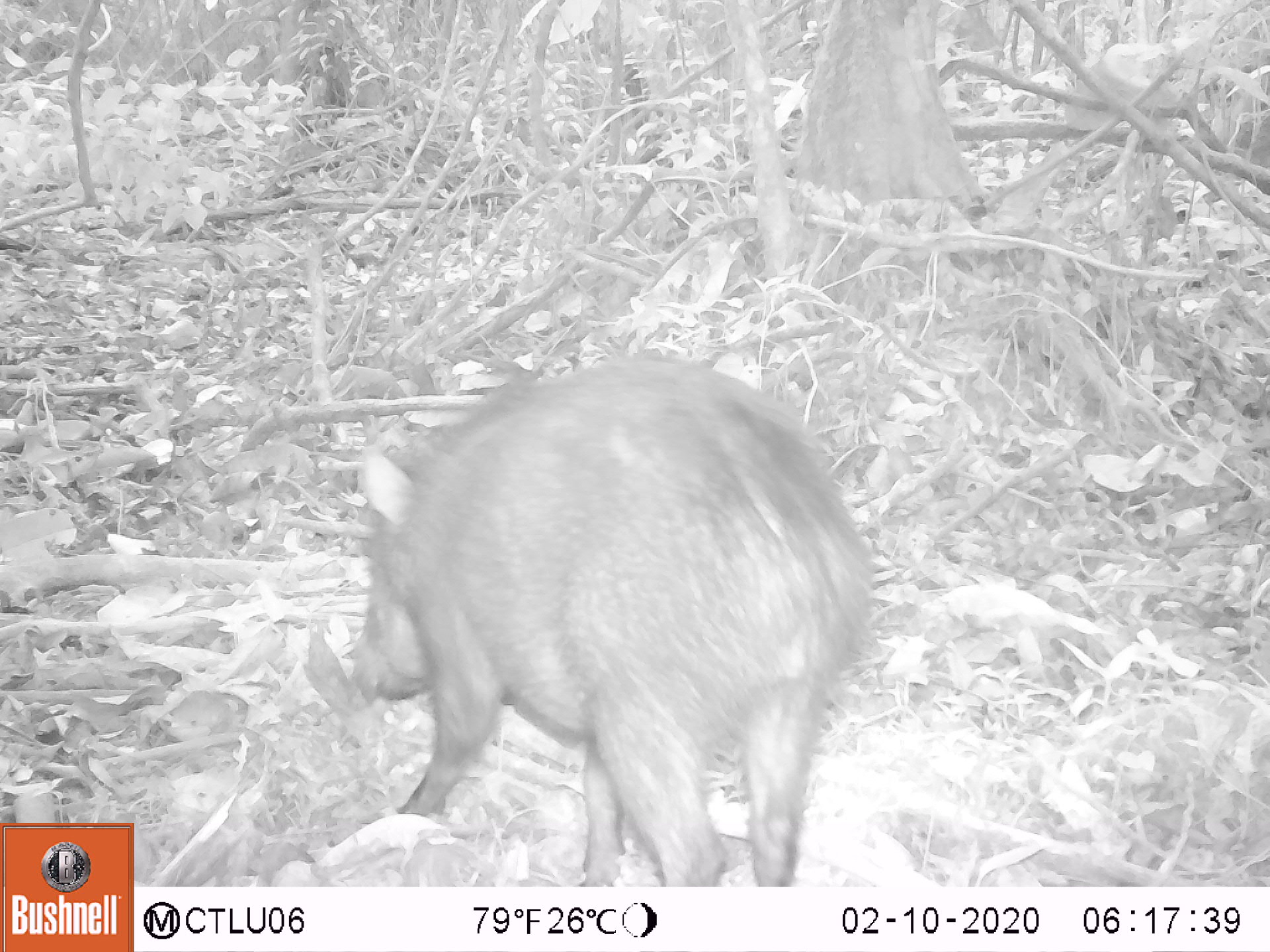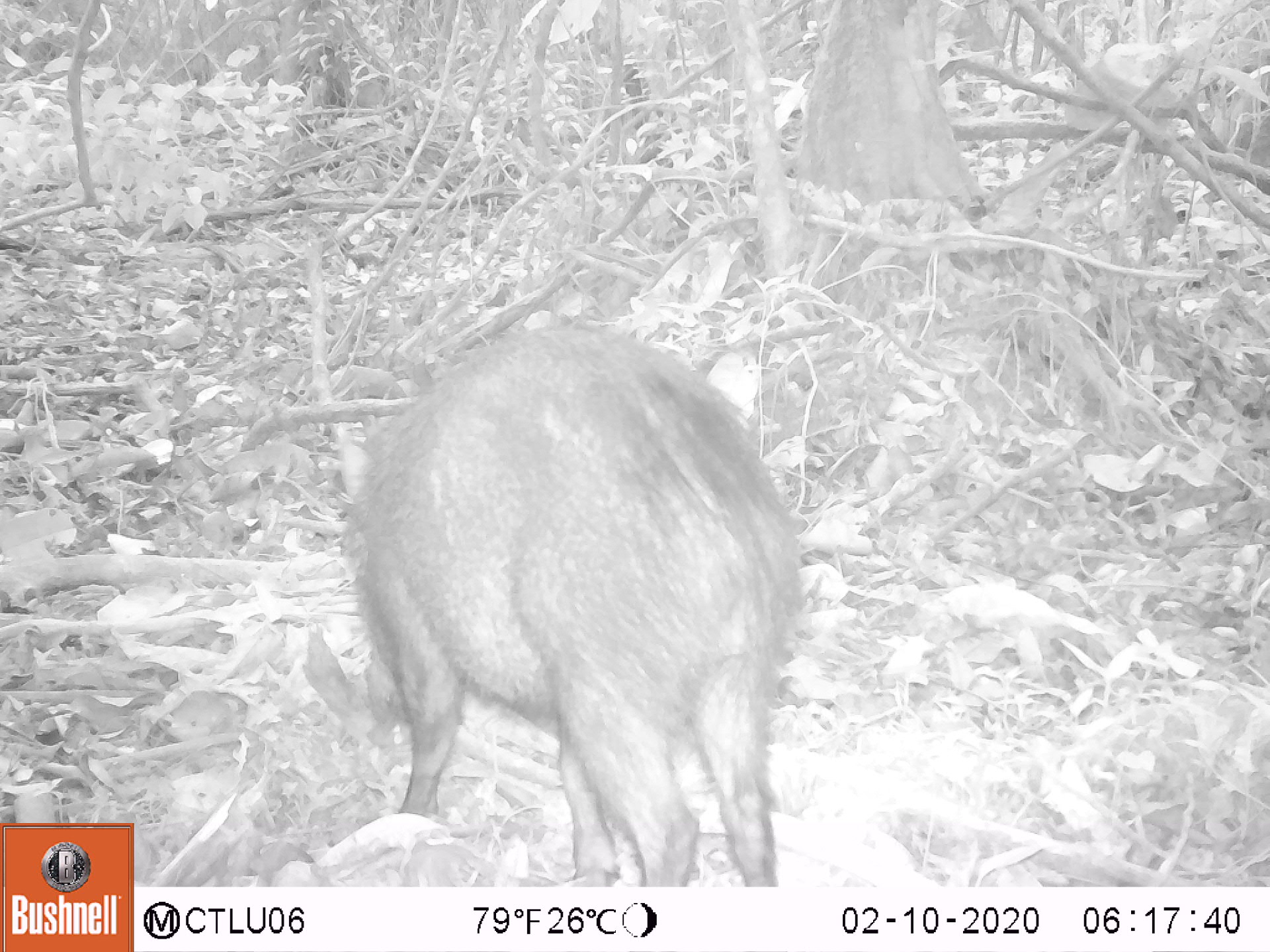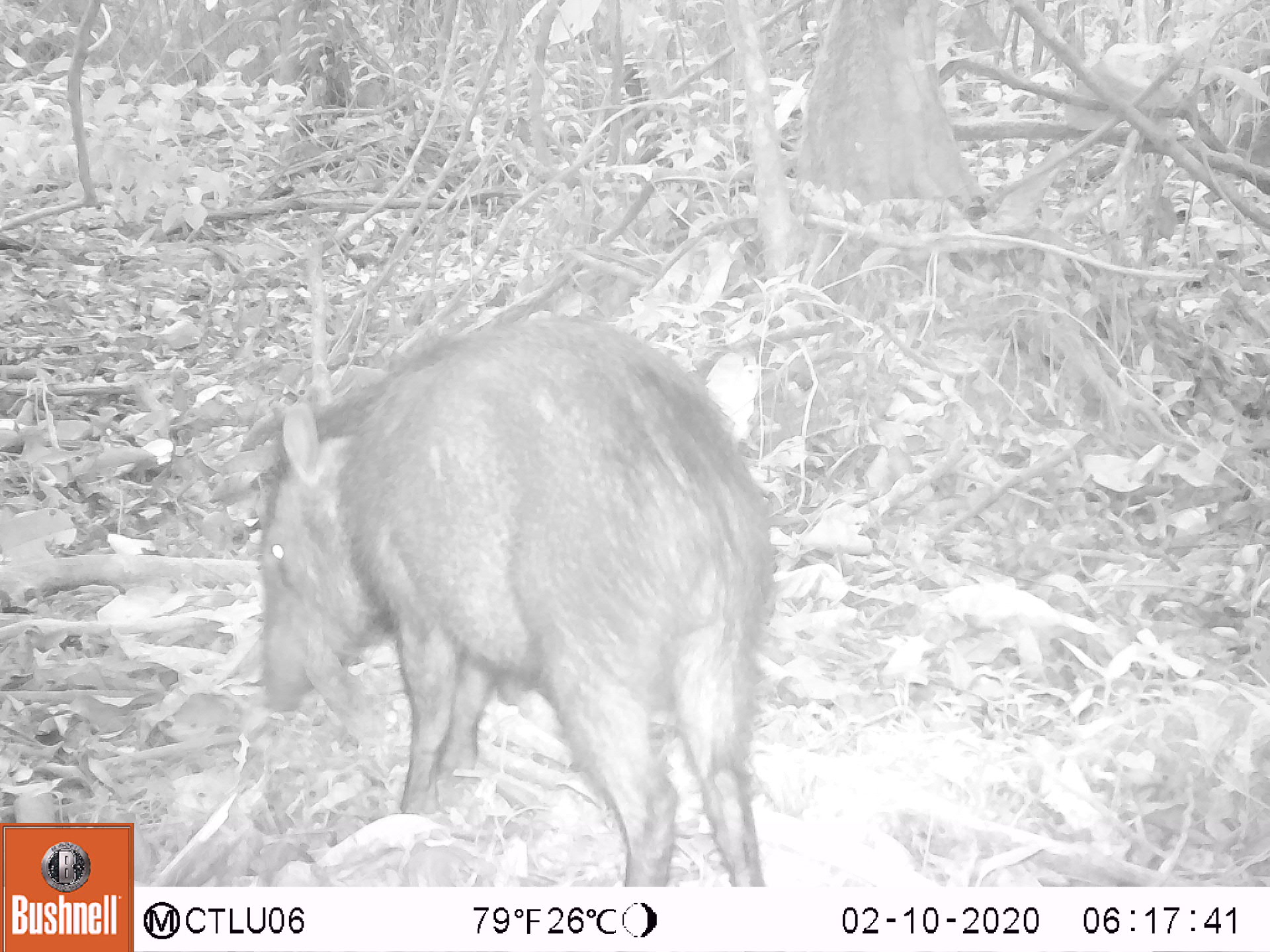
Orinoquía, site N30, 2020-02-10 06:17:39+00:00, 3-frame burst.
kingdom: Animalia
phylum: Chordata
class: Mammalia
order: Artiodactyla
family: Tayassuidae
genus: Pecari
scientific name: Pecari tajacu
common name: collared peccary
Collared peccary (Pecari tajacu).